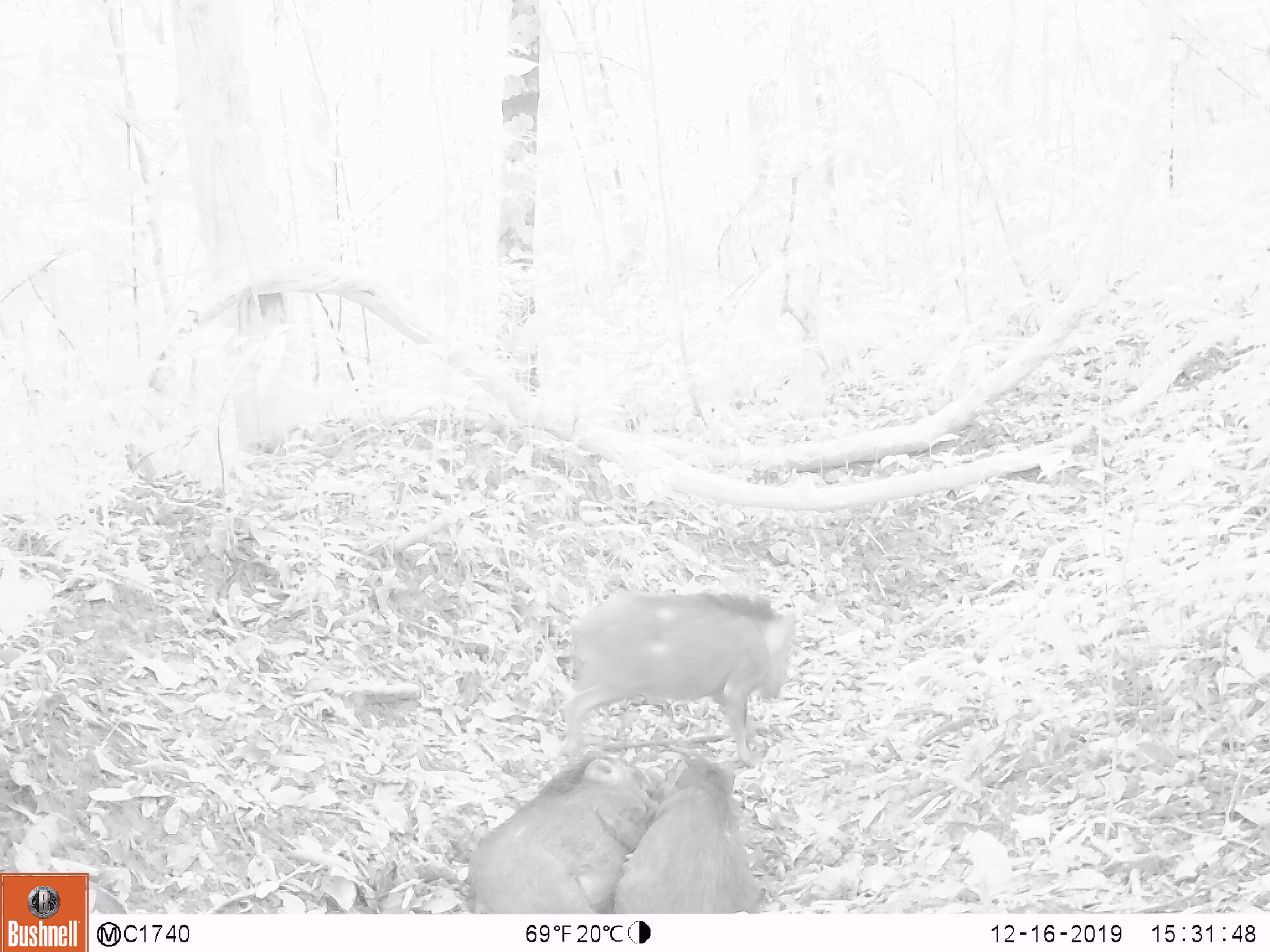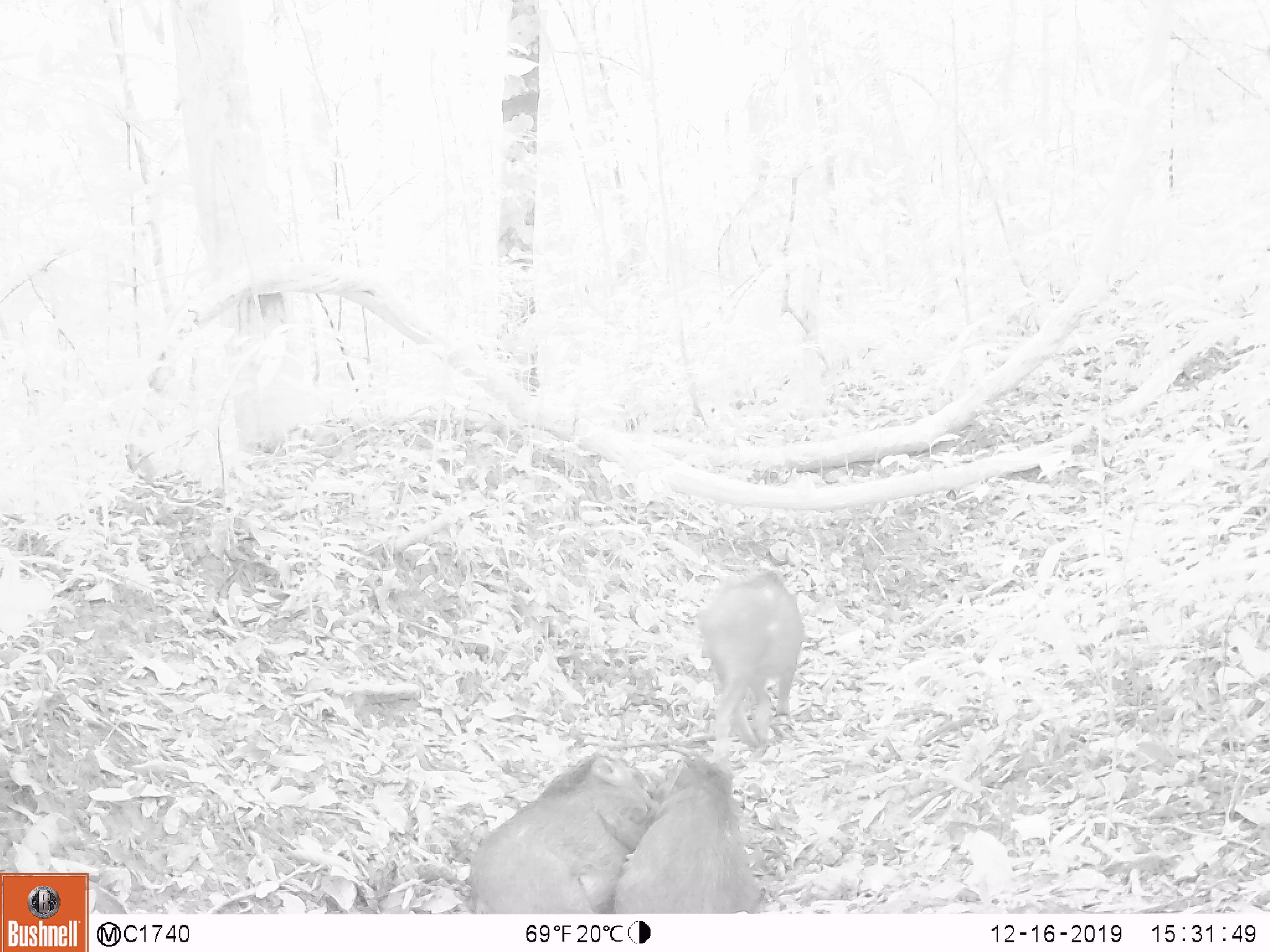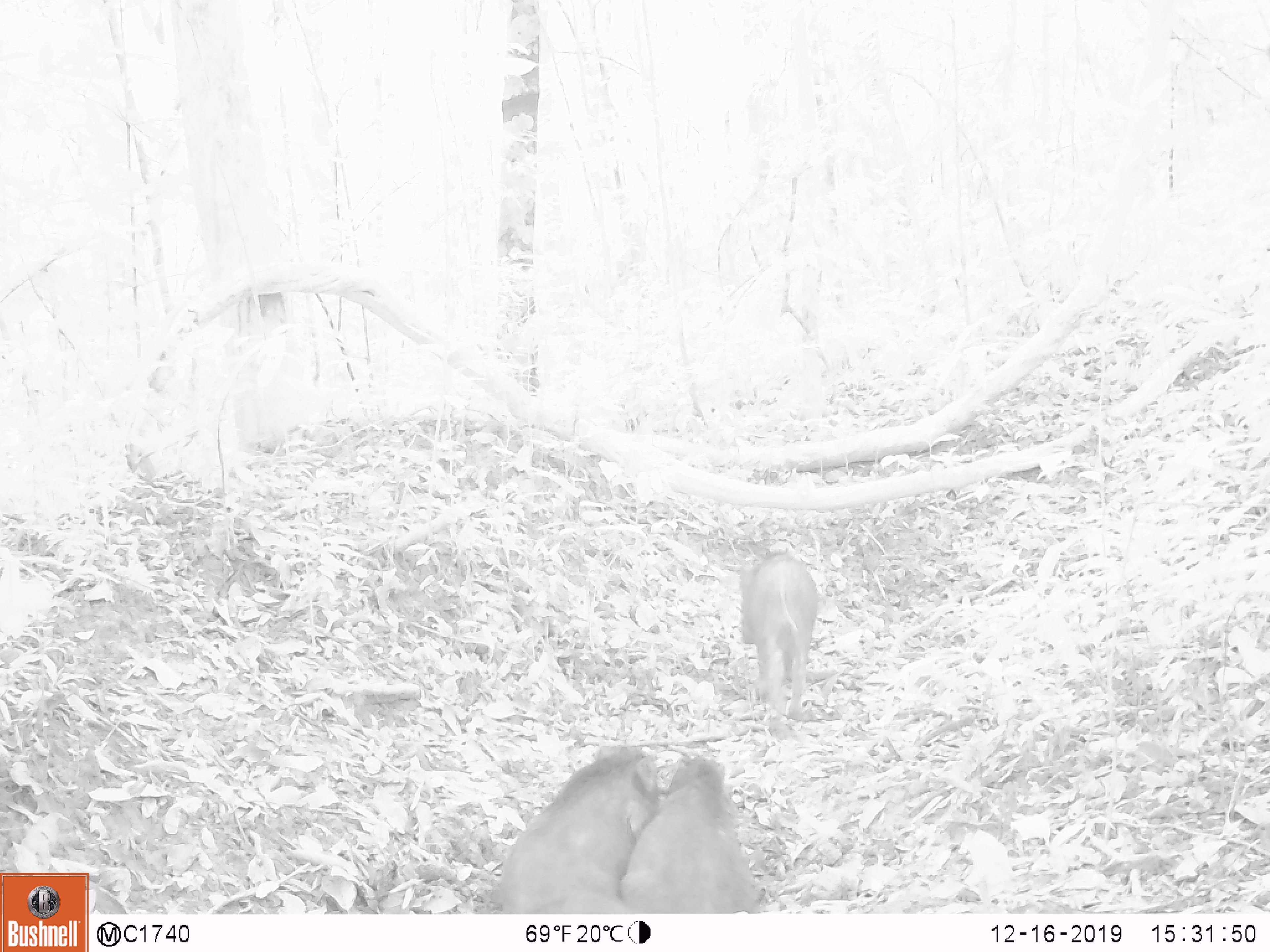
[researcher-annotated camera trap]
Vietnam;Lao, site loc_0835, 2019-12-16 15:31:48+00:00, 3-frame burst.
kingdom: Animalia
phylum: Chordata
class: Mammalia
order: Artiodactyla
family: Suidae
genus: Sus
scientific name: Sus scrofa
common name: eurasian wild pig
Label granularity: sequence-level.